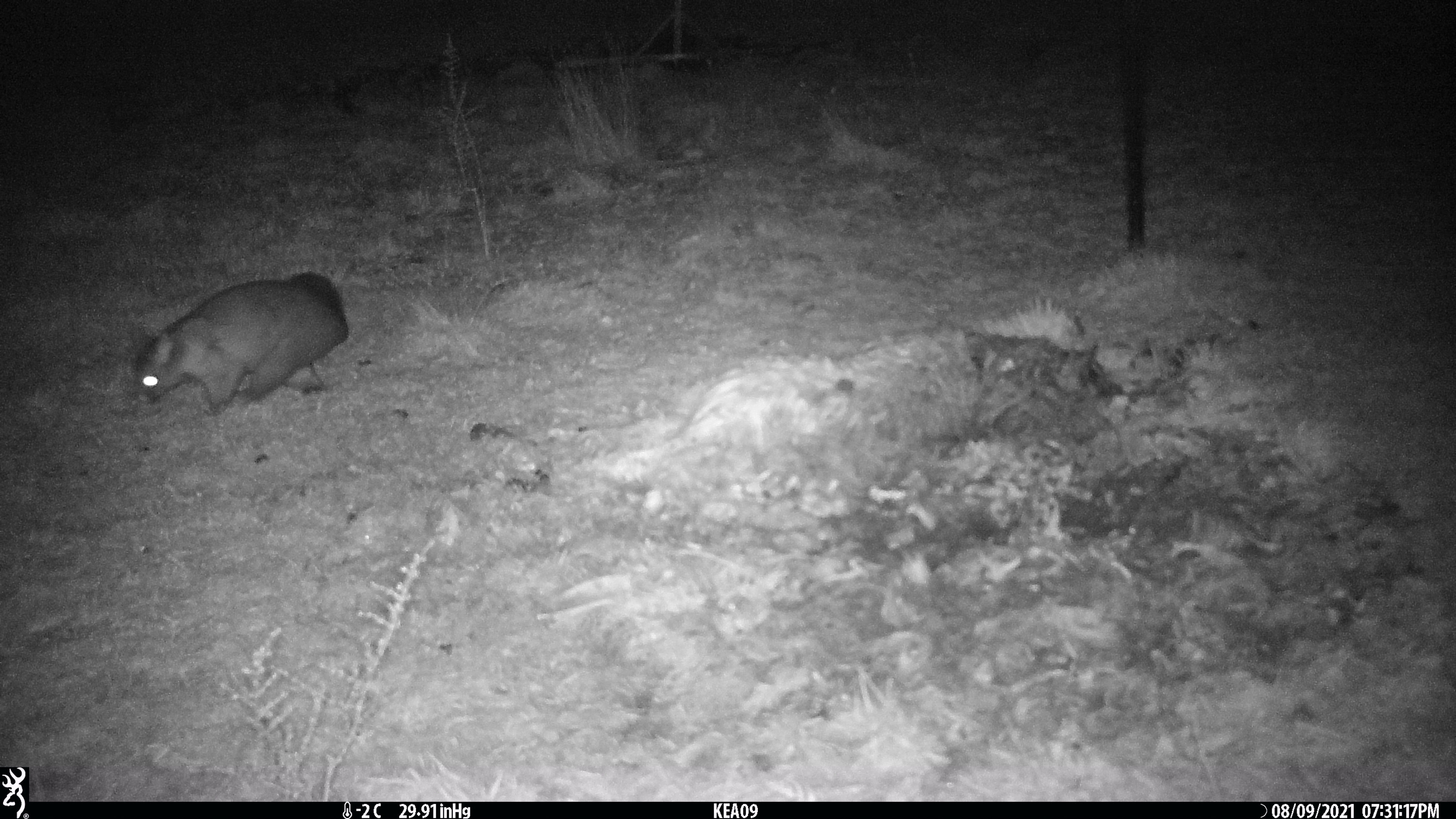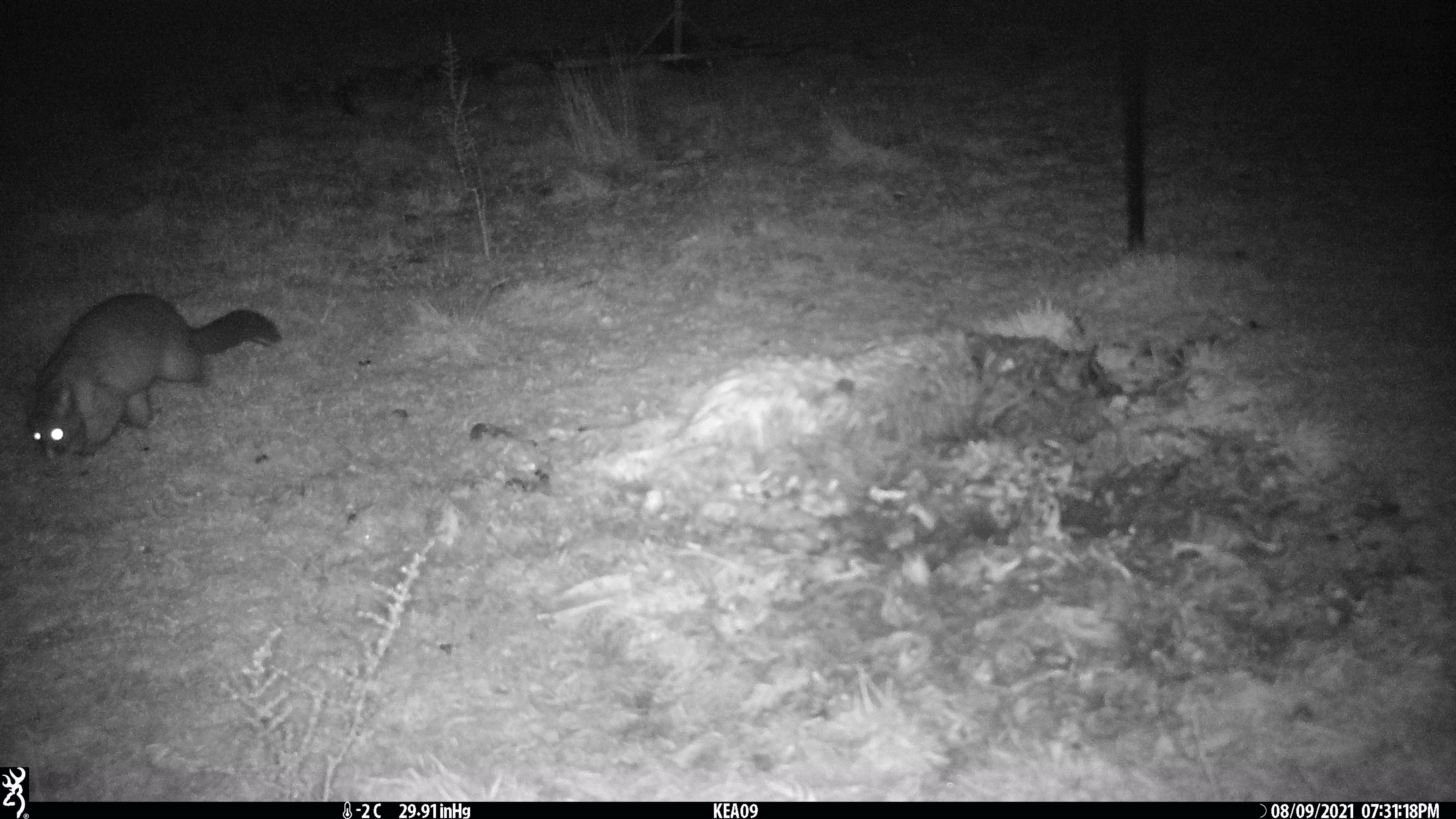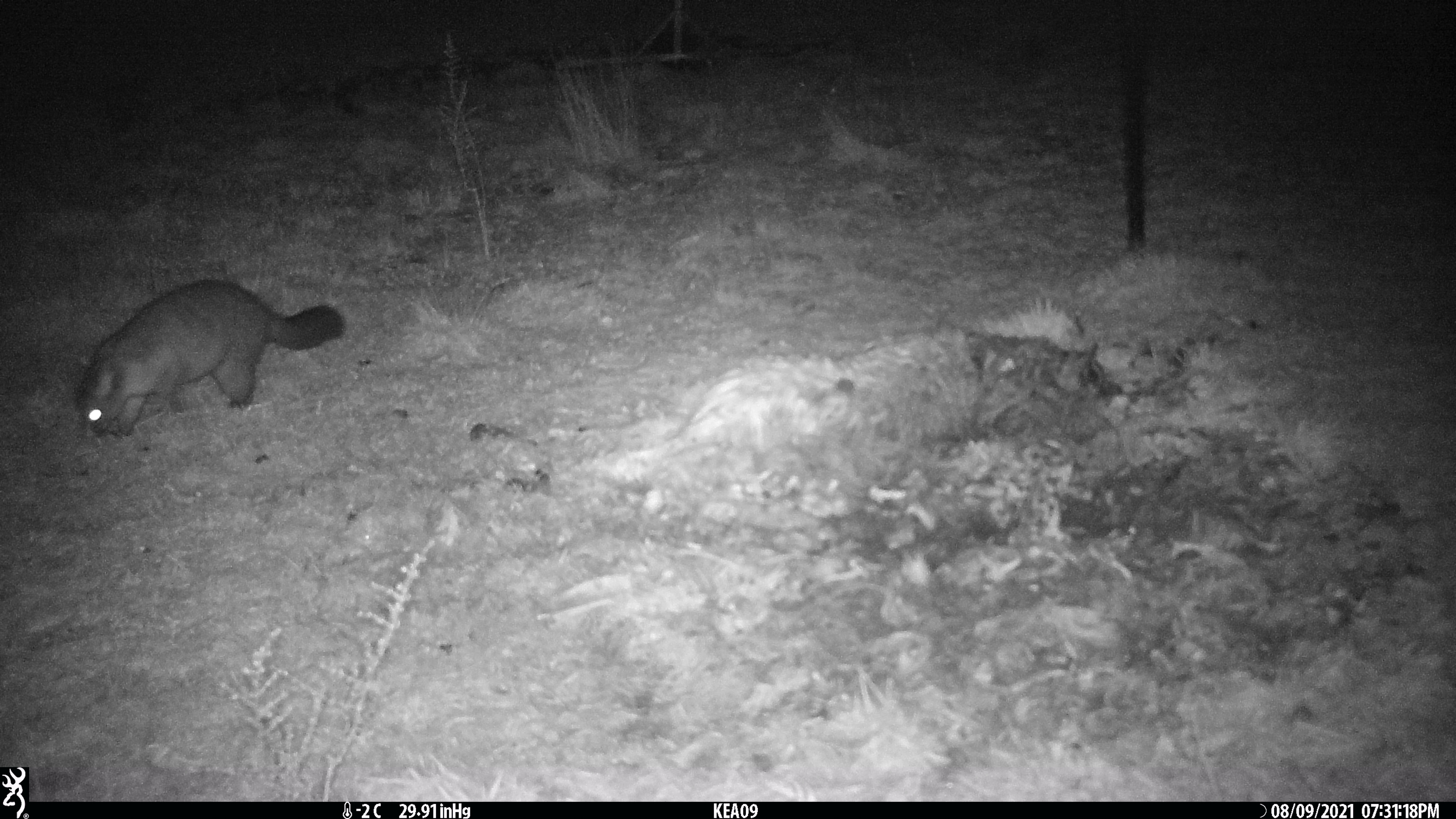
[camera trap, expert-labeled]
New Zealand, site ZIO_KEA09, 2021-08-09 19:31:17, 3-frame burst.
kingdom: Animalia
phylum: Chordata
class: Mammalia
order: Diprotodontia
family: Phalangeridae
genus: Trichosurus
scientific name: Trichosurus vulpecula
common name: common brushtail possum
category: possum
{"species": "possum (common brushtail possum) (Trichosurus vulpecula)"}